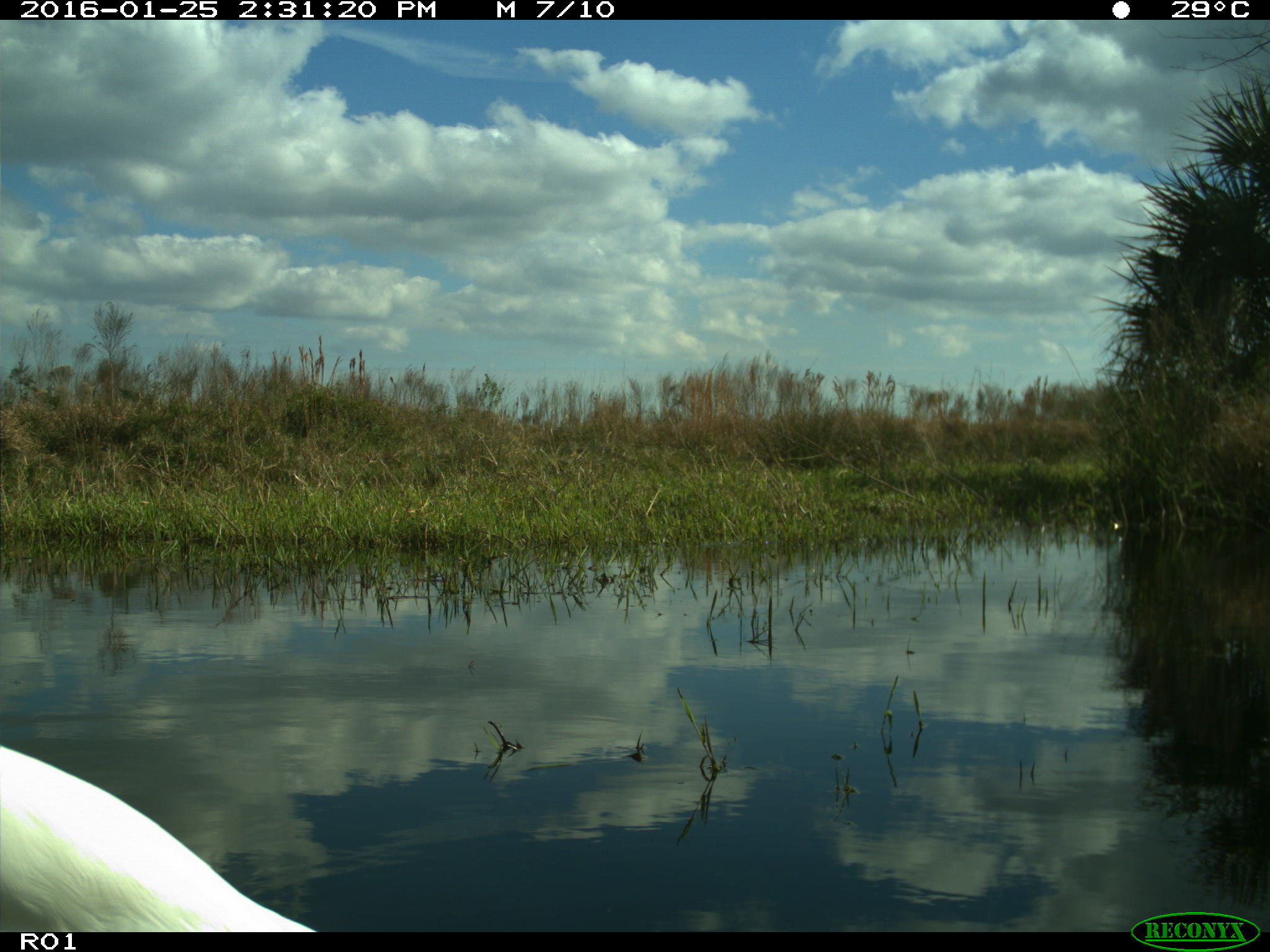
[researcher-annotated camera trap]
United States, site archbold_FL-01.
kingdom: Animalia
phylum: Chordata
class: Aves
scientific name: Aves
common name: birds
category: unidentified bird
Unidentified bird (birds) (Aves).